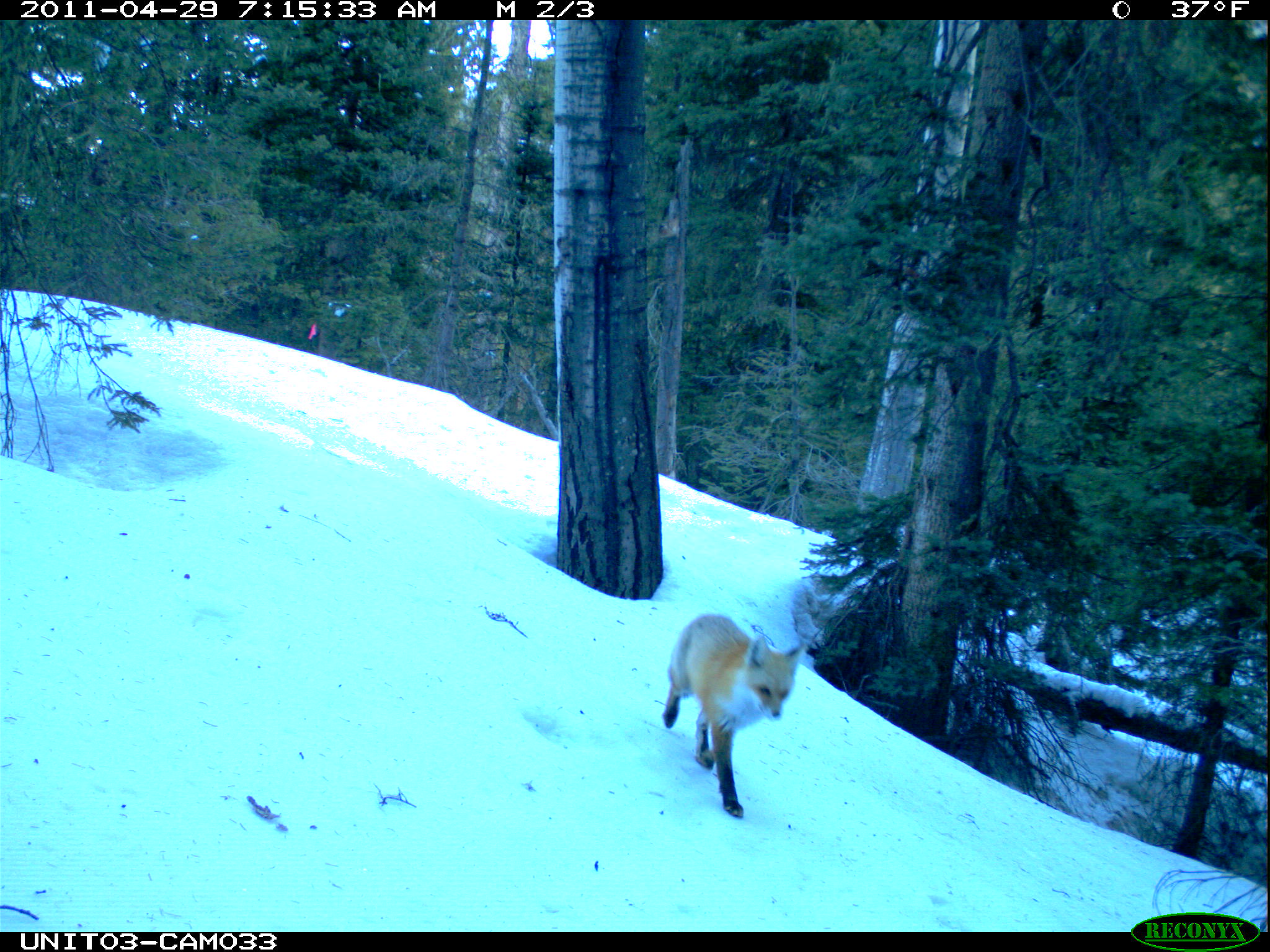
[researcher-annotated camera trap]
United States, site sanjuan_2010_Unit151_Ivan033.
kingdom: Animalia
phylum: Chordata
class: Mammalia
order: Carnivora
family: Canidae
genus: Vulpes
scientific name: Vulpes vulpes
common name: red fox